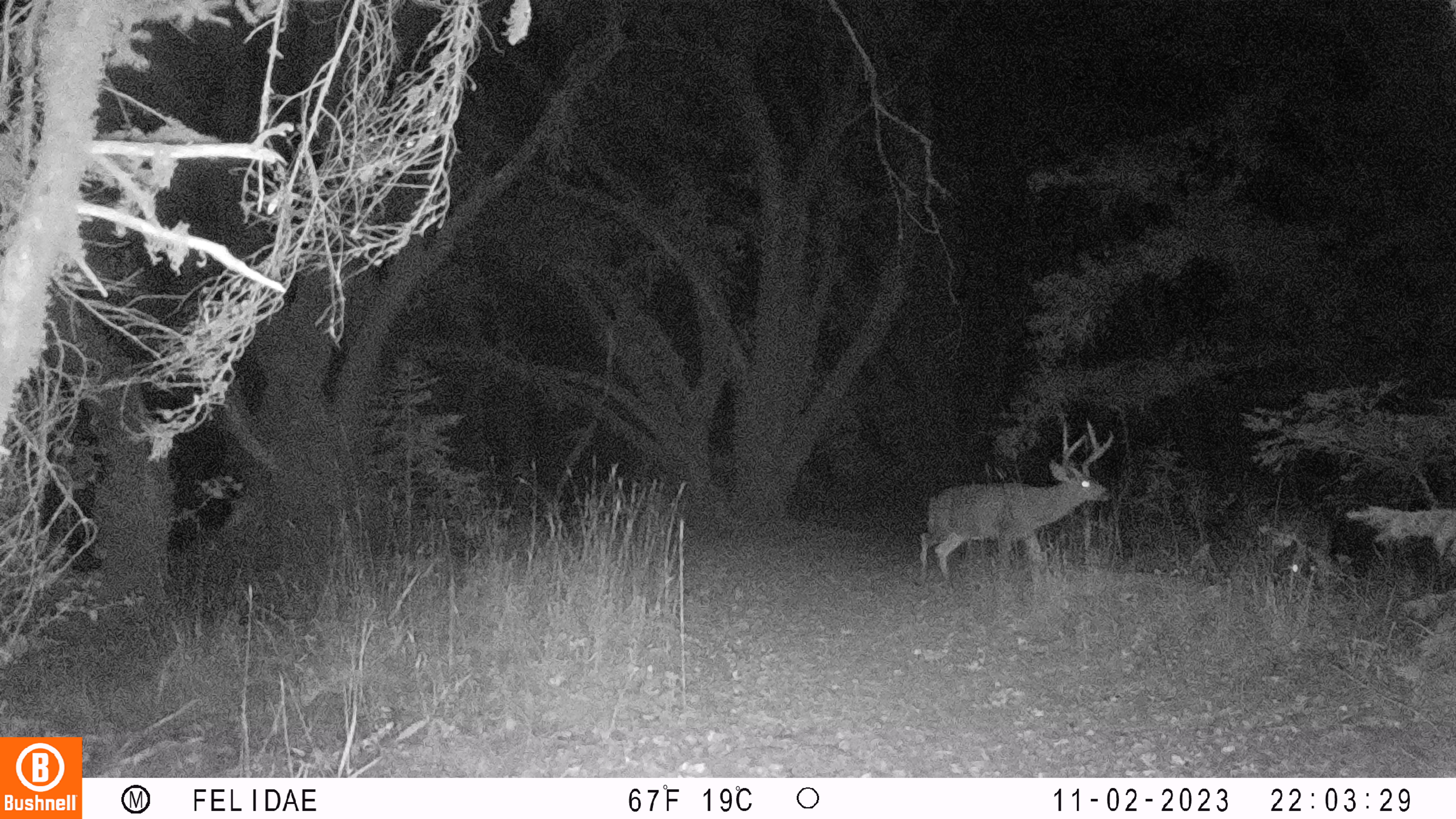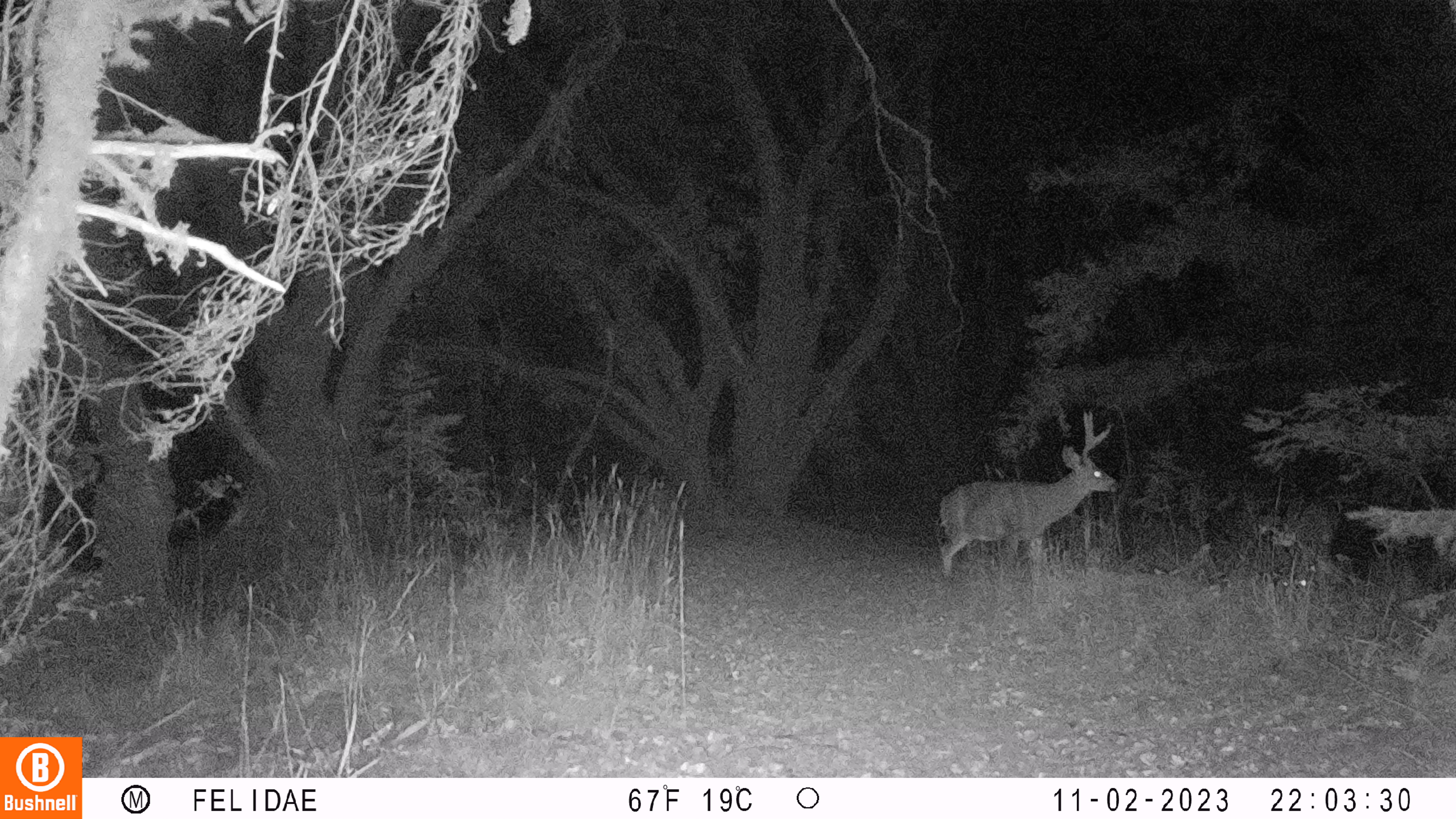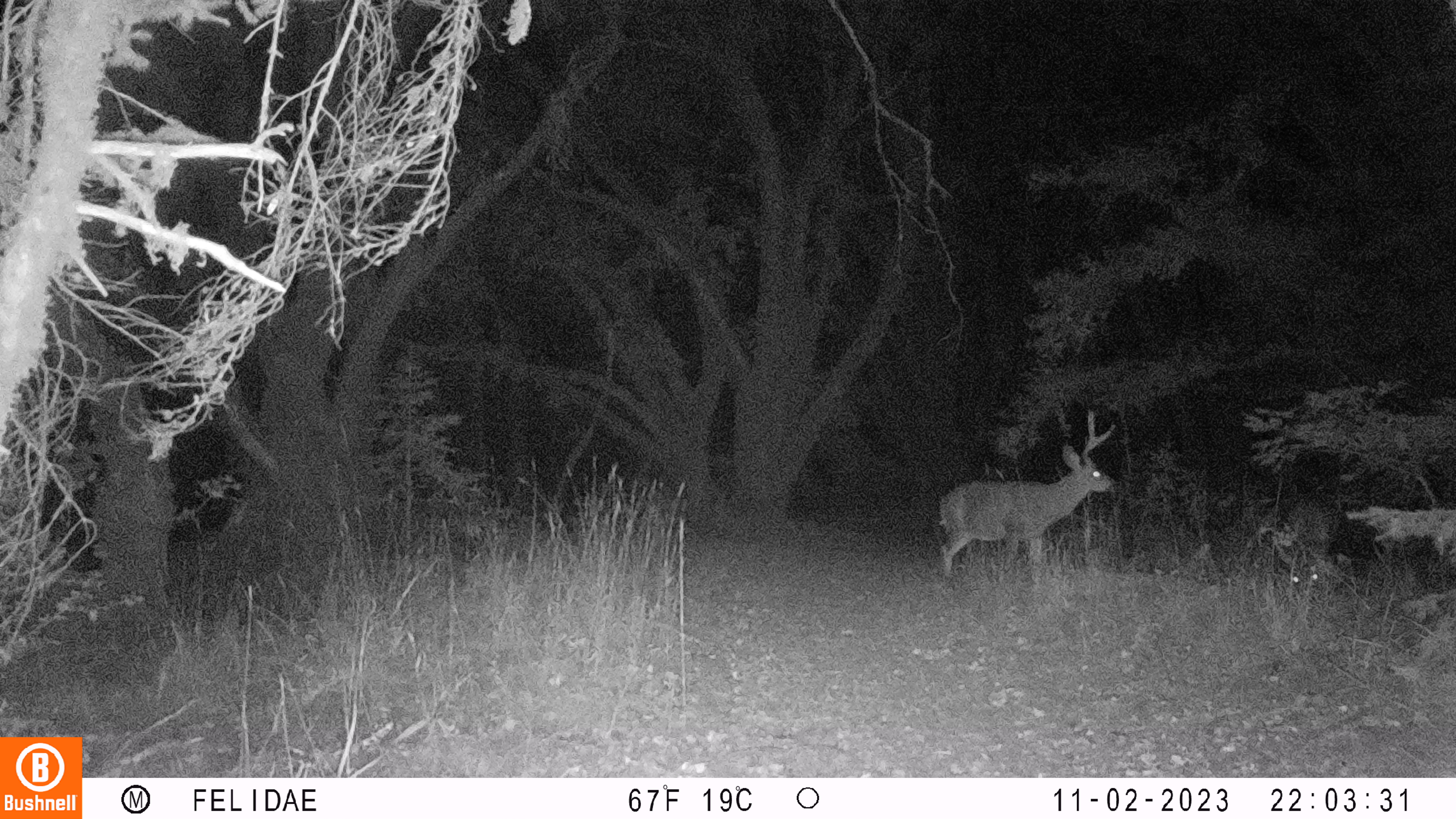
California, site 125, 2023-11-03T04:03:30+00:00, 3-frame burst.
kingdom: Animalia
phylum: Chordata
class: Mammalia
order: Artiodactyla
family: Cervidae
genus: Odocoileus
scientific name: Odocoileus hemionus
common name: mule deer